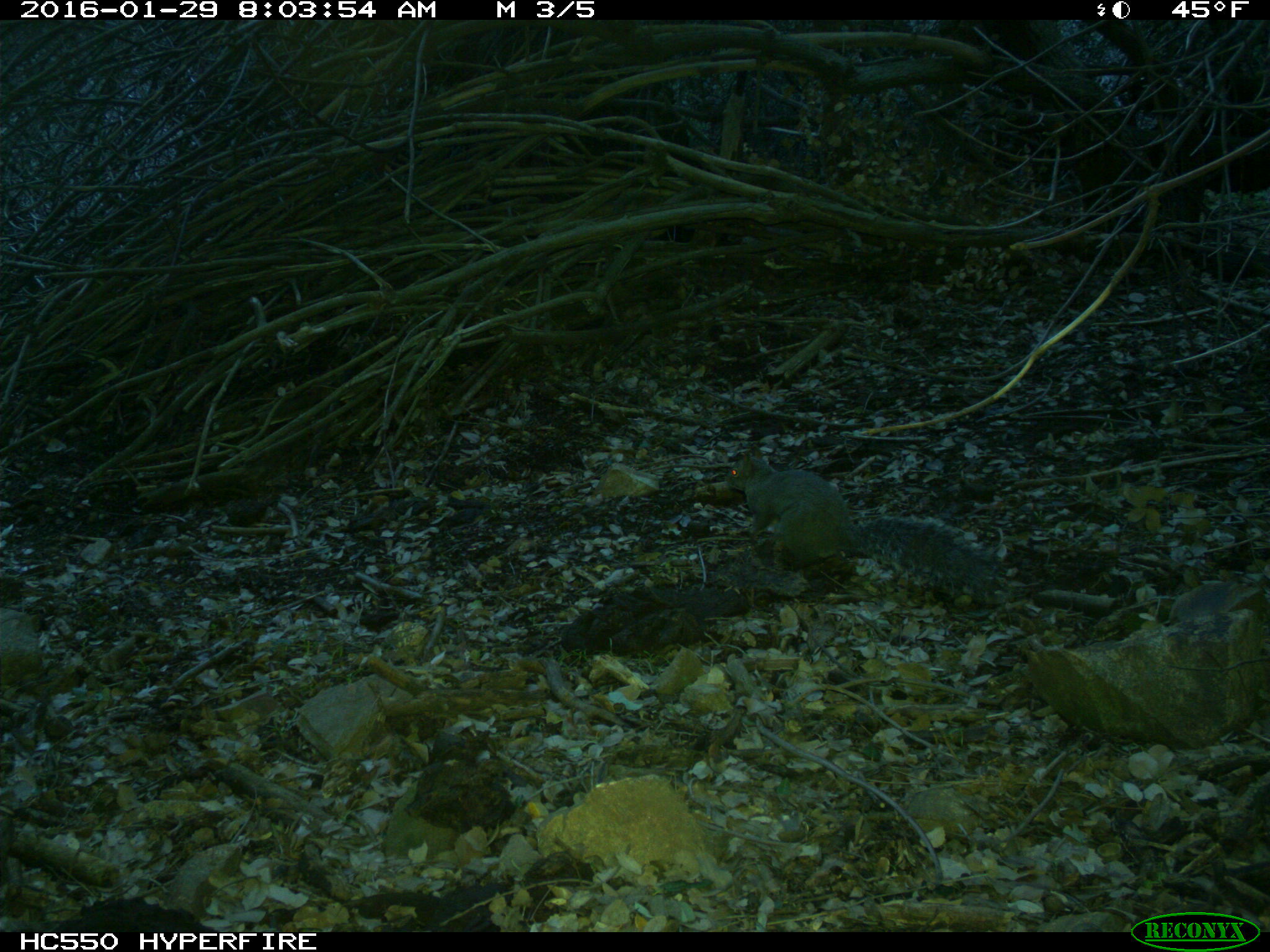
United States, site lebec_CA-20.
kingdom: Animalia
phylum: Chordata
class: Mammalia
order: Rodentia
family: Sciuridae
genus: Sciurus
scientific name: Sciurus carolinensis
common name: eastern gray squirrel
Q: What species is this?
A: Sciurus carolinensis (eastern gray squirrel).